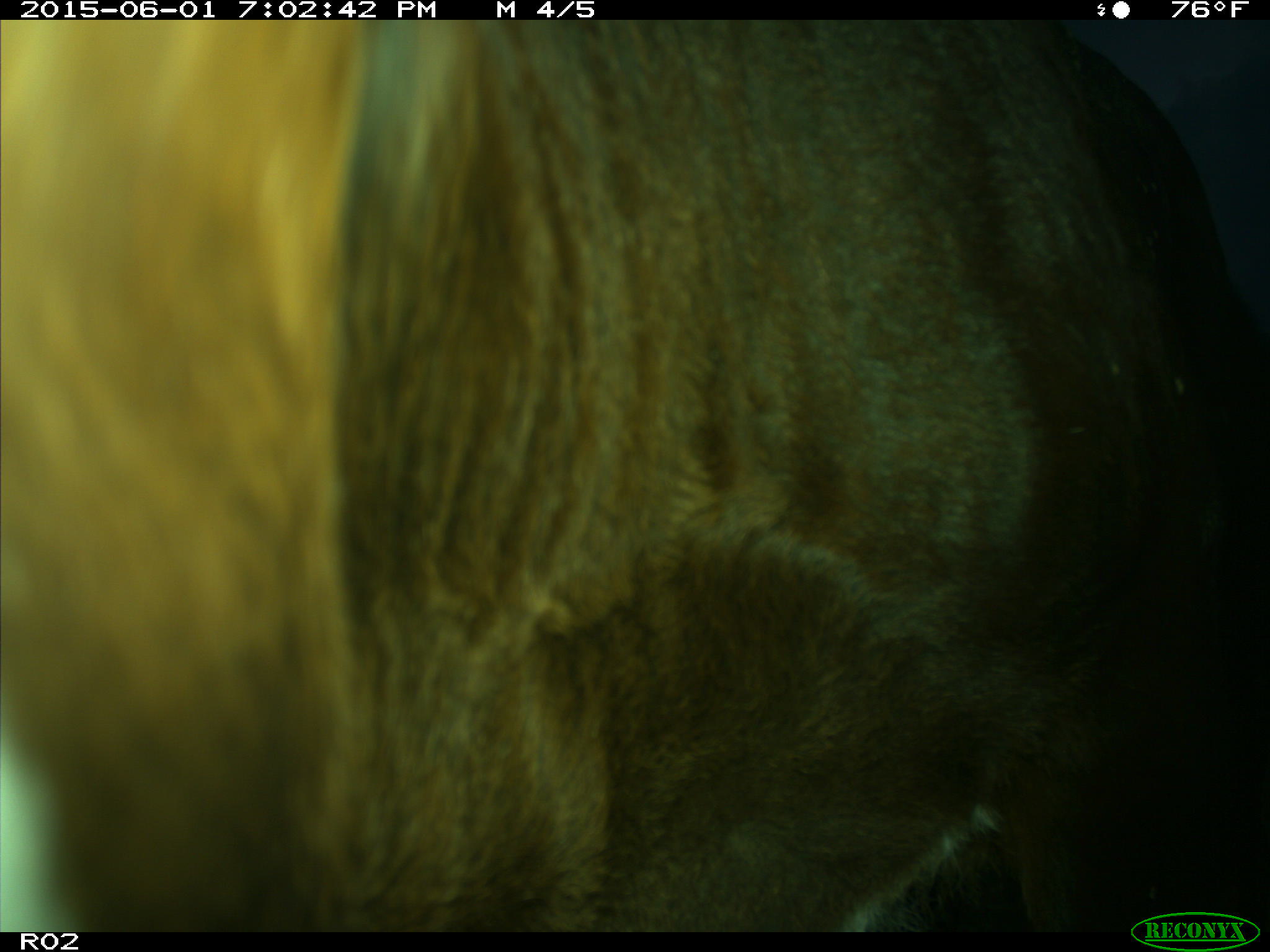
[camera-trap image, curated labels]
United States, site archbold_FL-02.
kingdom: Animalia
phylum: Chordata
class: Mammalia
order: Artiodactyla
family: Bovidae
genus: Bos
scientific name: Bos taurus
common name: domestic cow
Bos taurus (domestic cow).